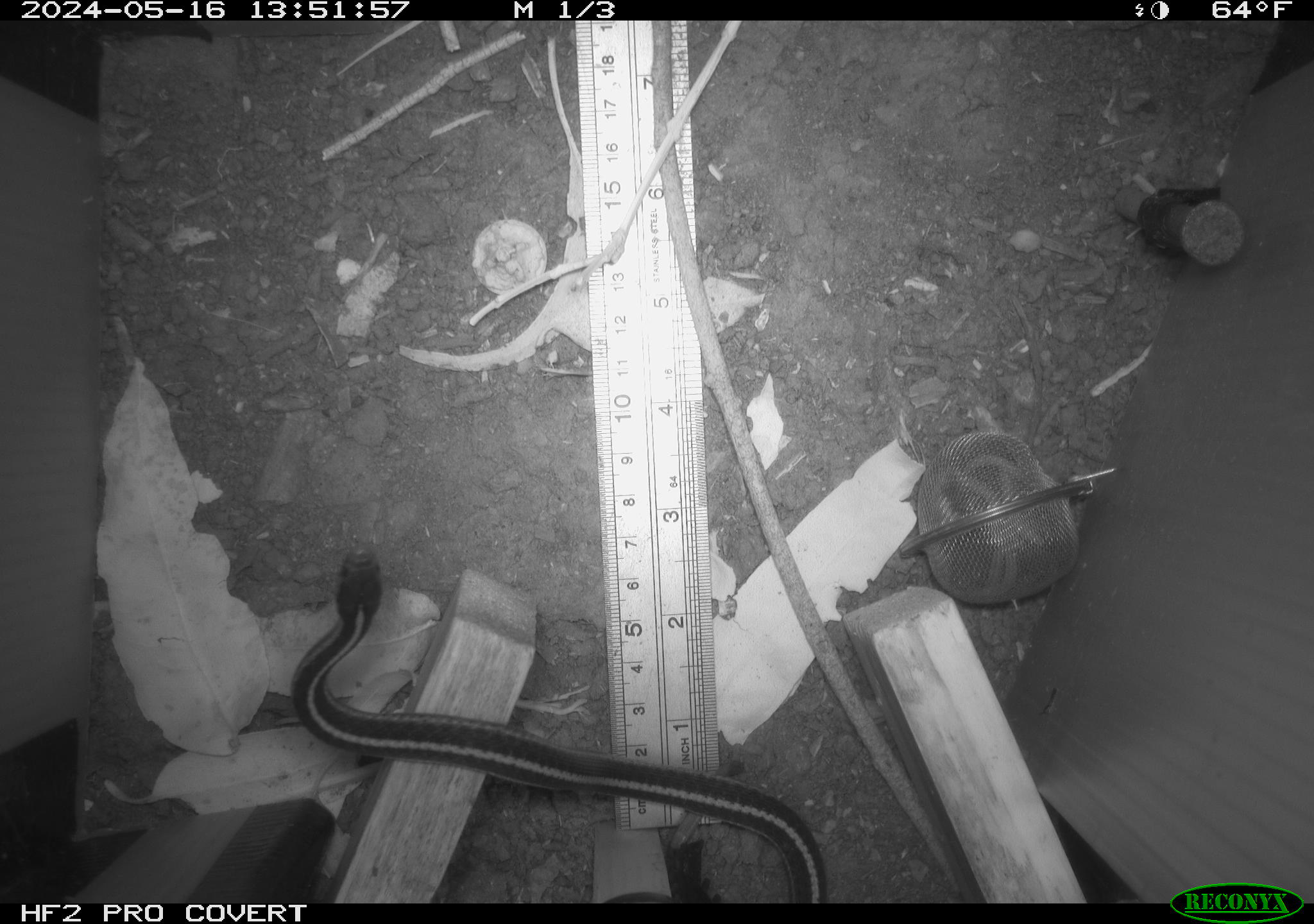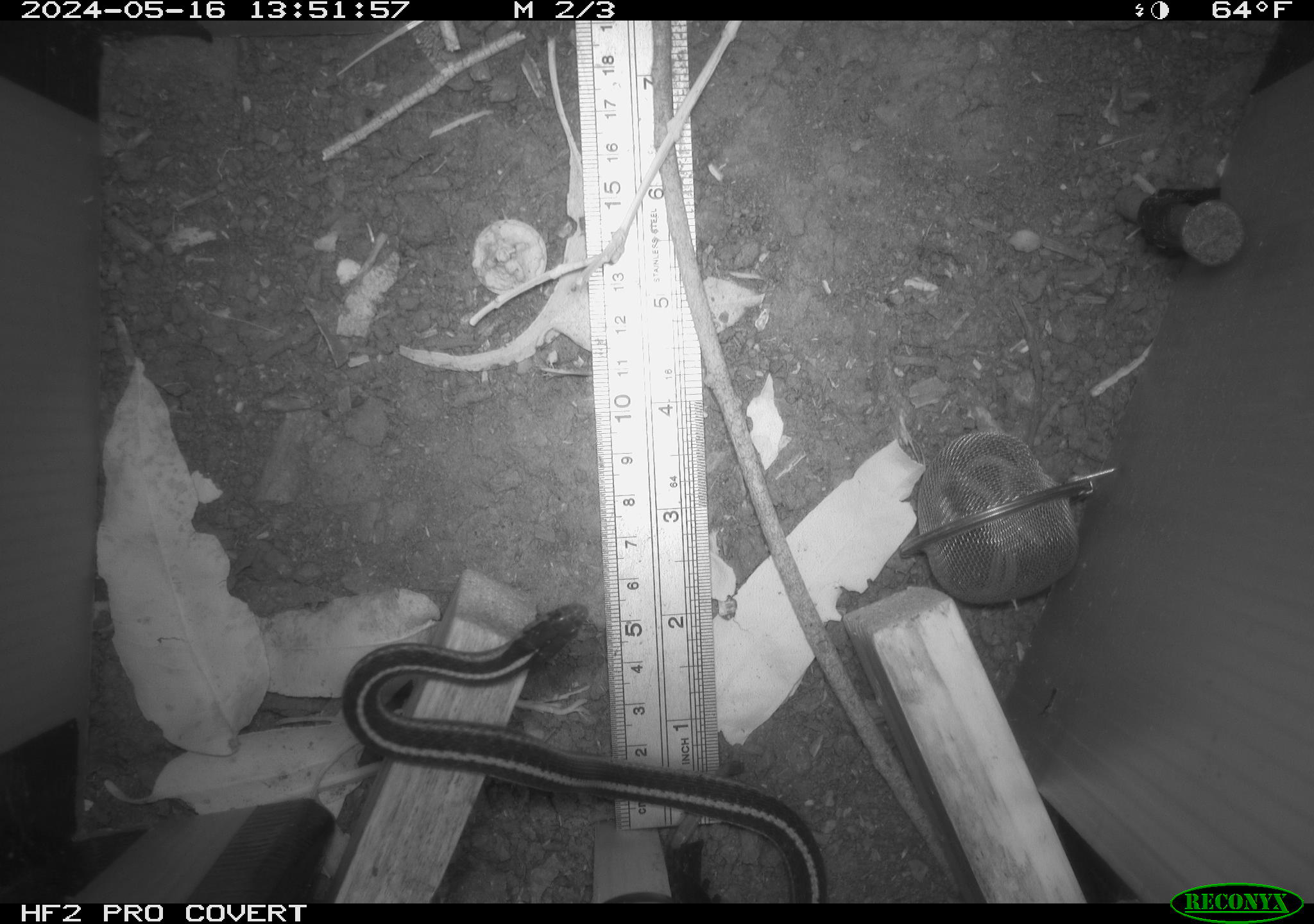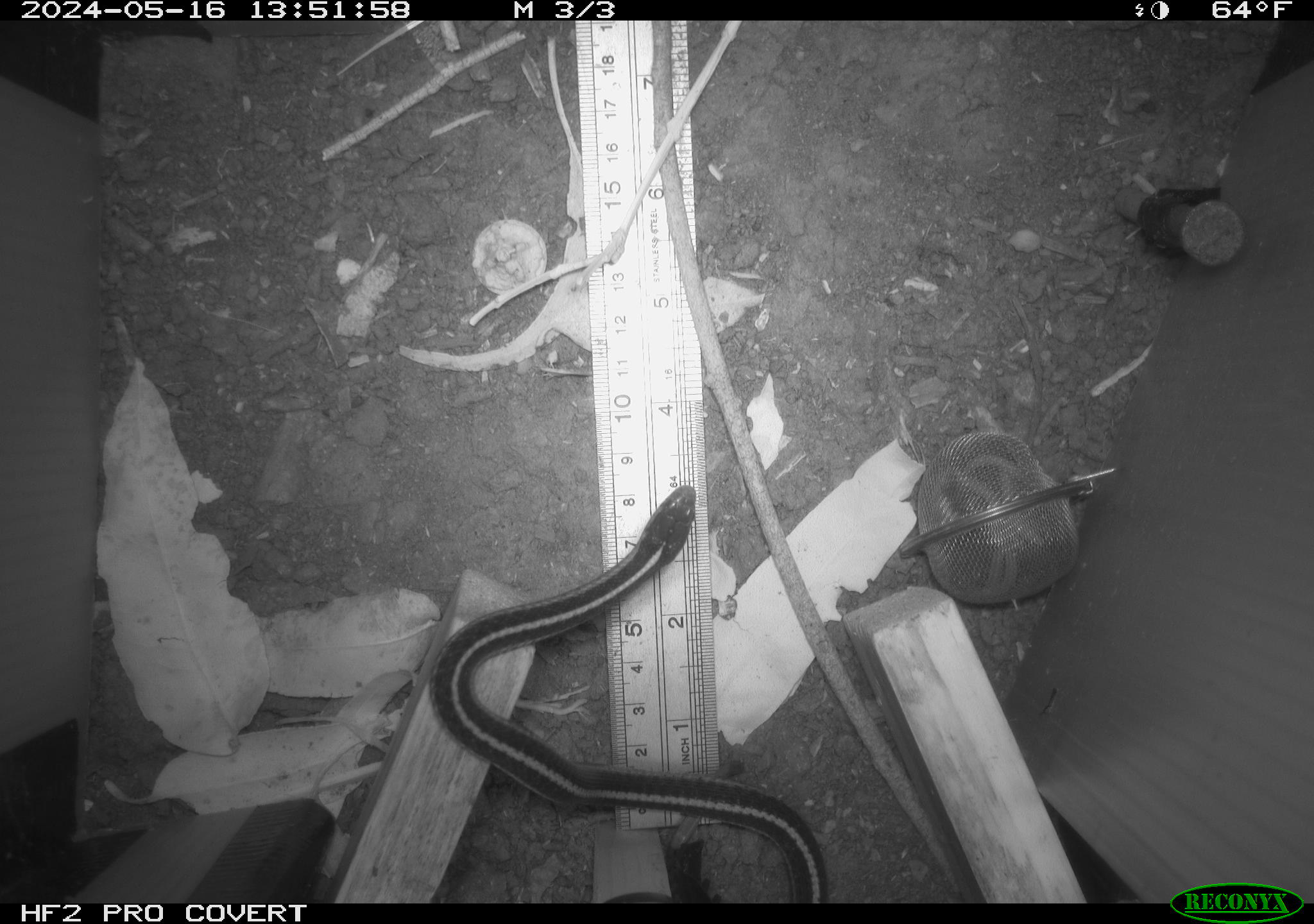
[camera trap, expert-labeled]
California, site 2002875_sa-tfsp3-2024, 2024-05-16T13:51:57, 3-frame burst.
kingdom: Animalia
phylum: Chordata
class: Reptilia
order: Squamata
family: Colubridae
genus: Thamnophis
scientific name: Thamnophis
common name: american gartersnakes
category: thamnophis species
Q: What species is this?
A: Thamnophis species (american gartersnakes) (Thamnophis).